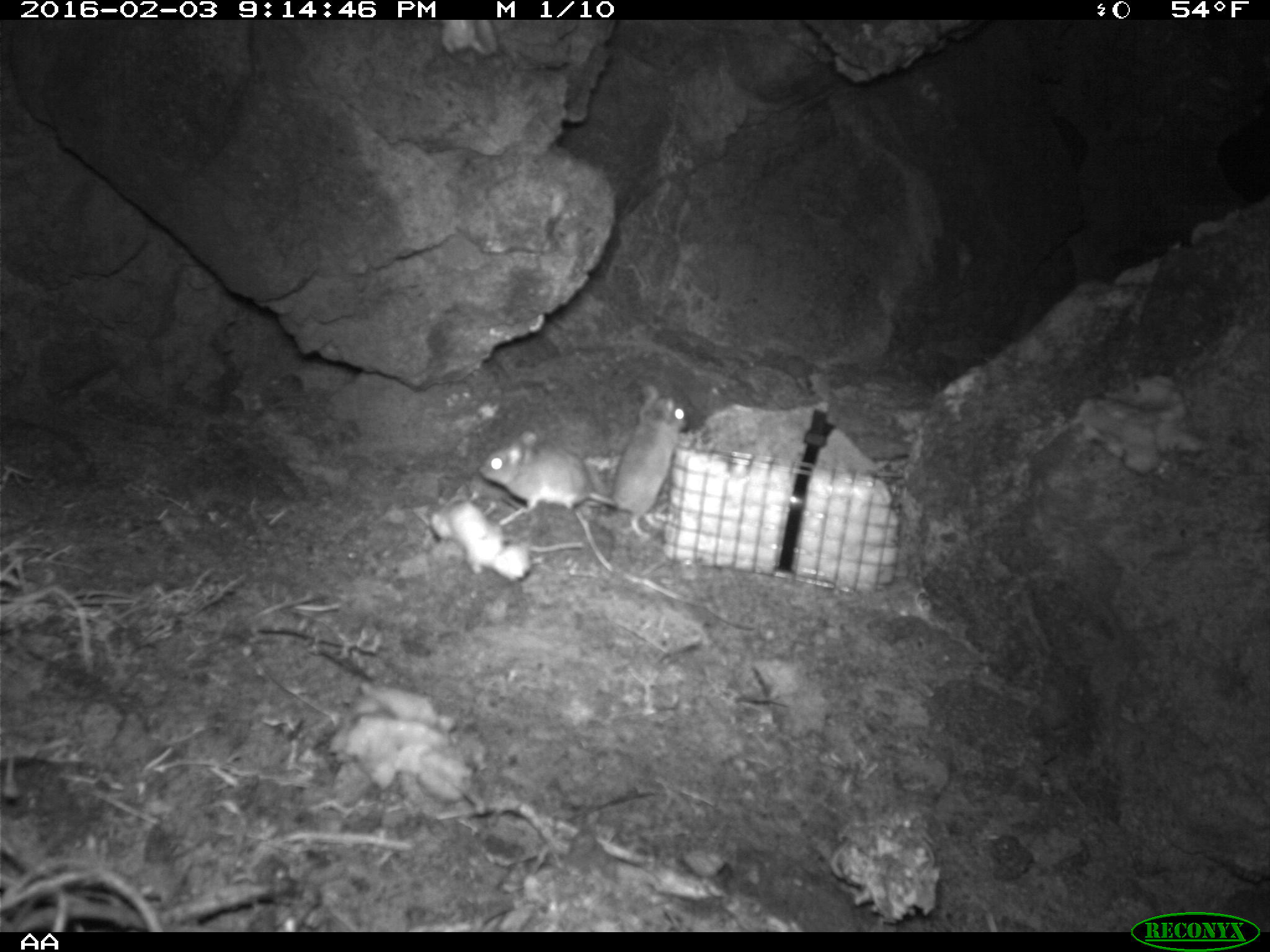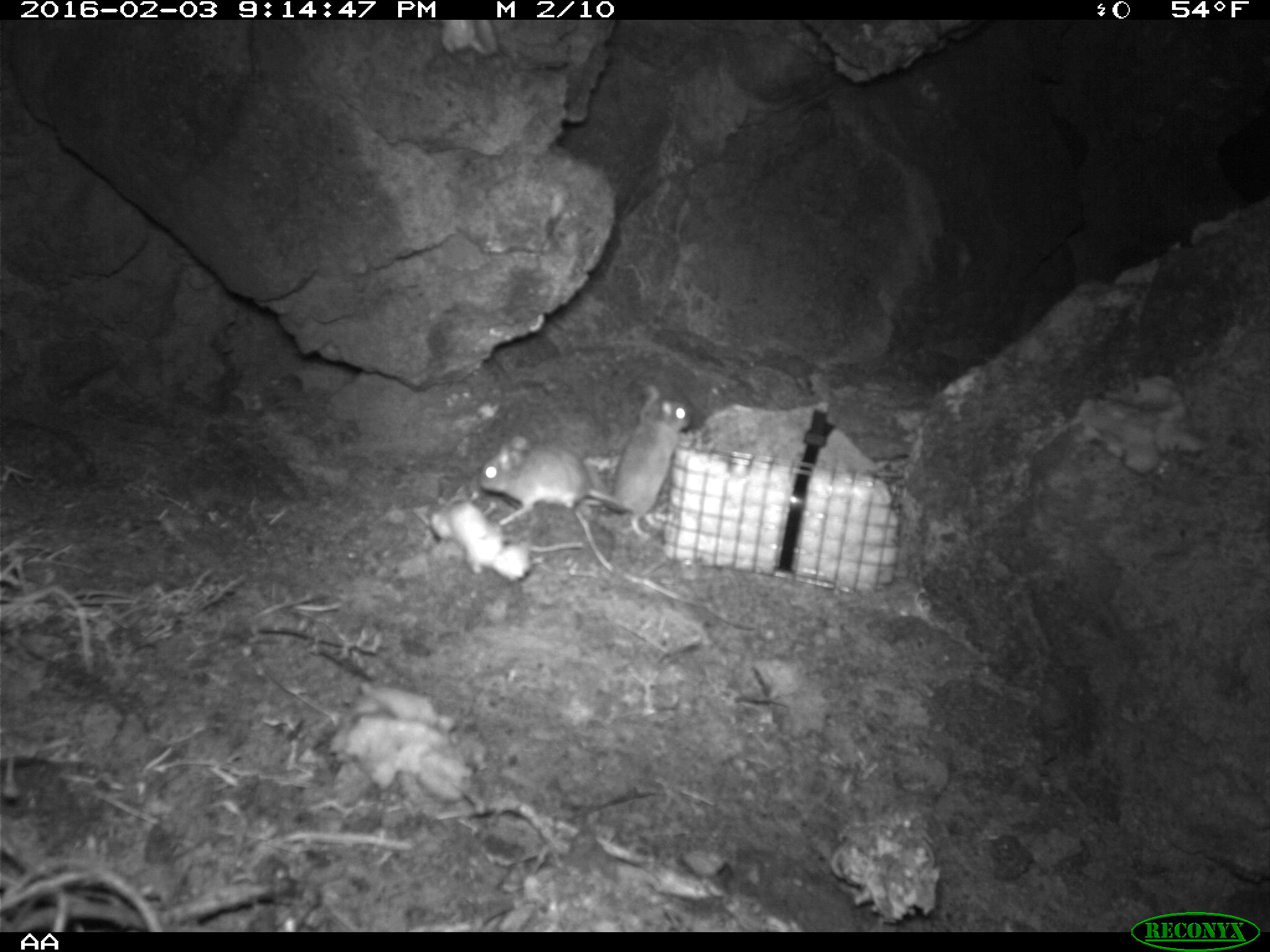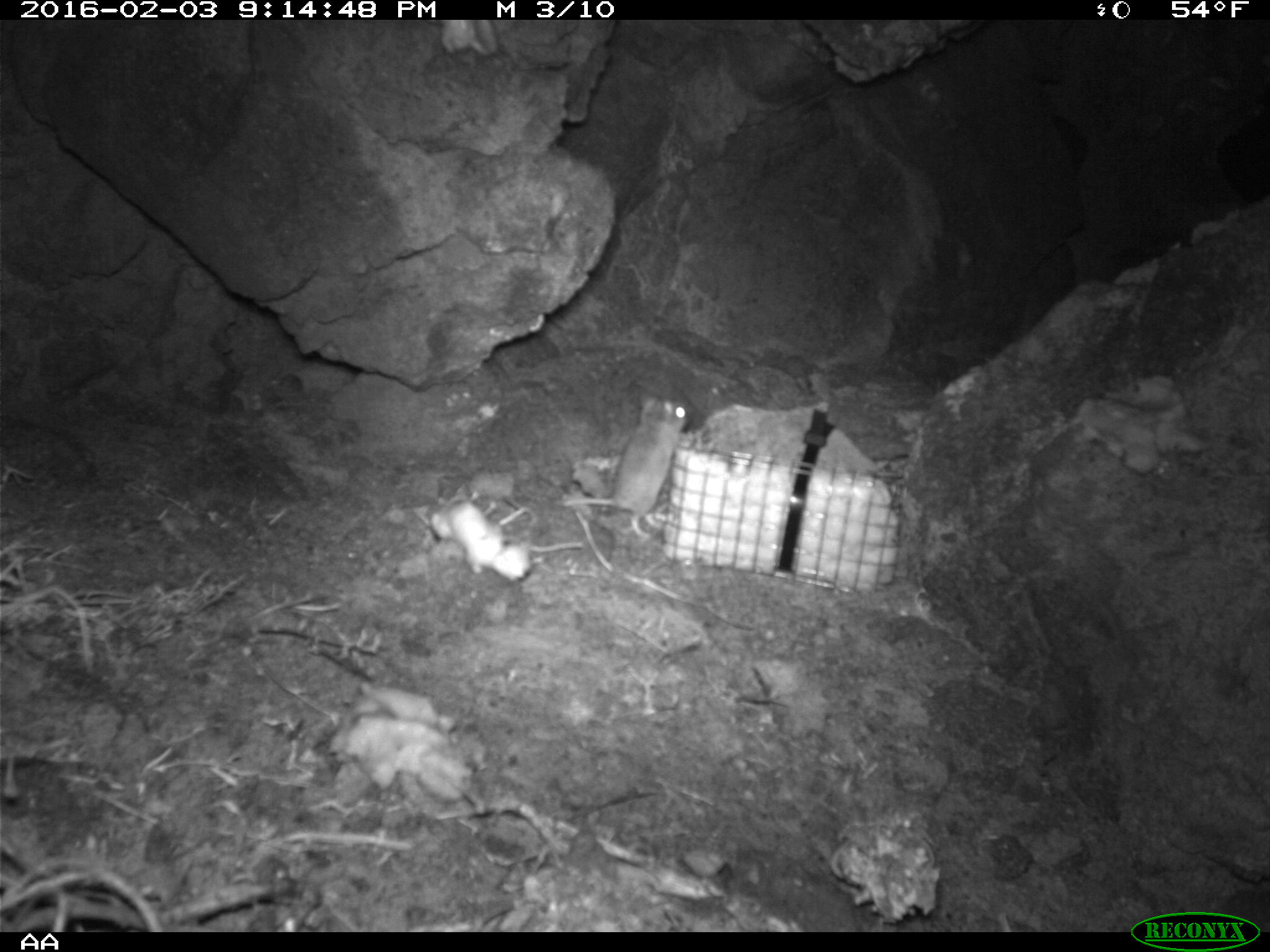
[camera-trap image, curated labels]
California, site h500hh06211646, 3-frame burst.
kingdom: Animalia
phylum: Chordata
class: Mammalia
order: Rodentia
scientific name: Rodentia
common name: rodent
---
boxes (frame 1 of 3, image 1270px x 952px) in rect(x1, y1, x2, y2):
rodent: rect(612, 383, 687, 542); rect(478, 430, 613, 516)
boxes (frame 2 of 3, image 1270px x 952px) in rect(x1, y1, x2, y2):
rodent: rect(587, 382, 695, 542); rect(479, 433, 631, 523)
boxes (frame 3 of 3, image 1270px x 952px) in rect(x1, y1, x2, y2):
rodent: rect(562, 392, 692, 541)